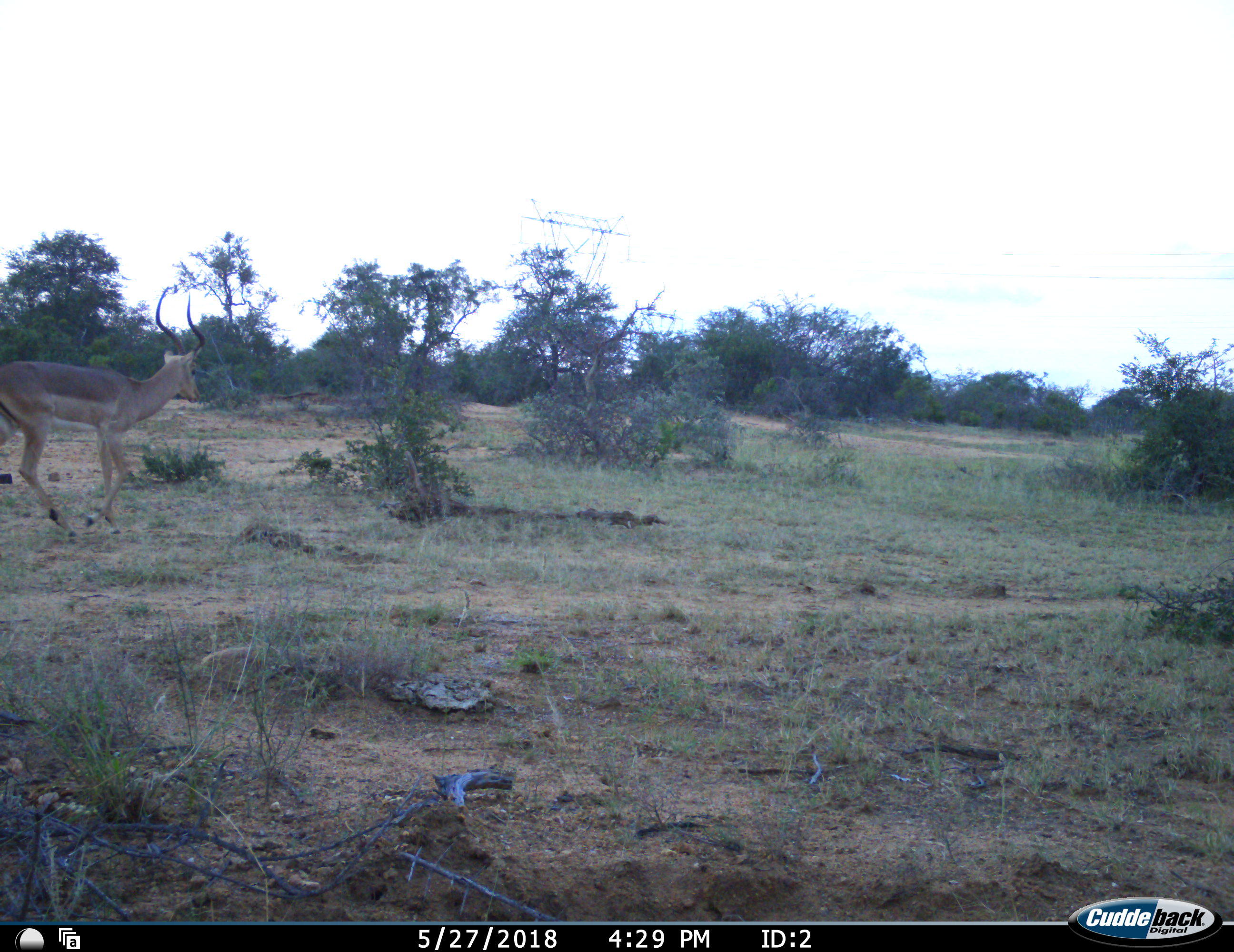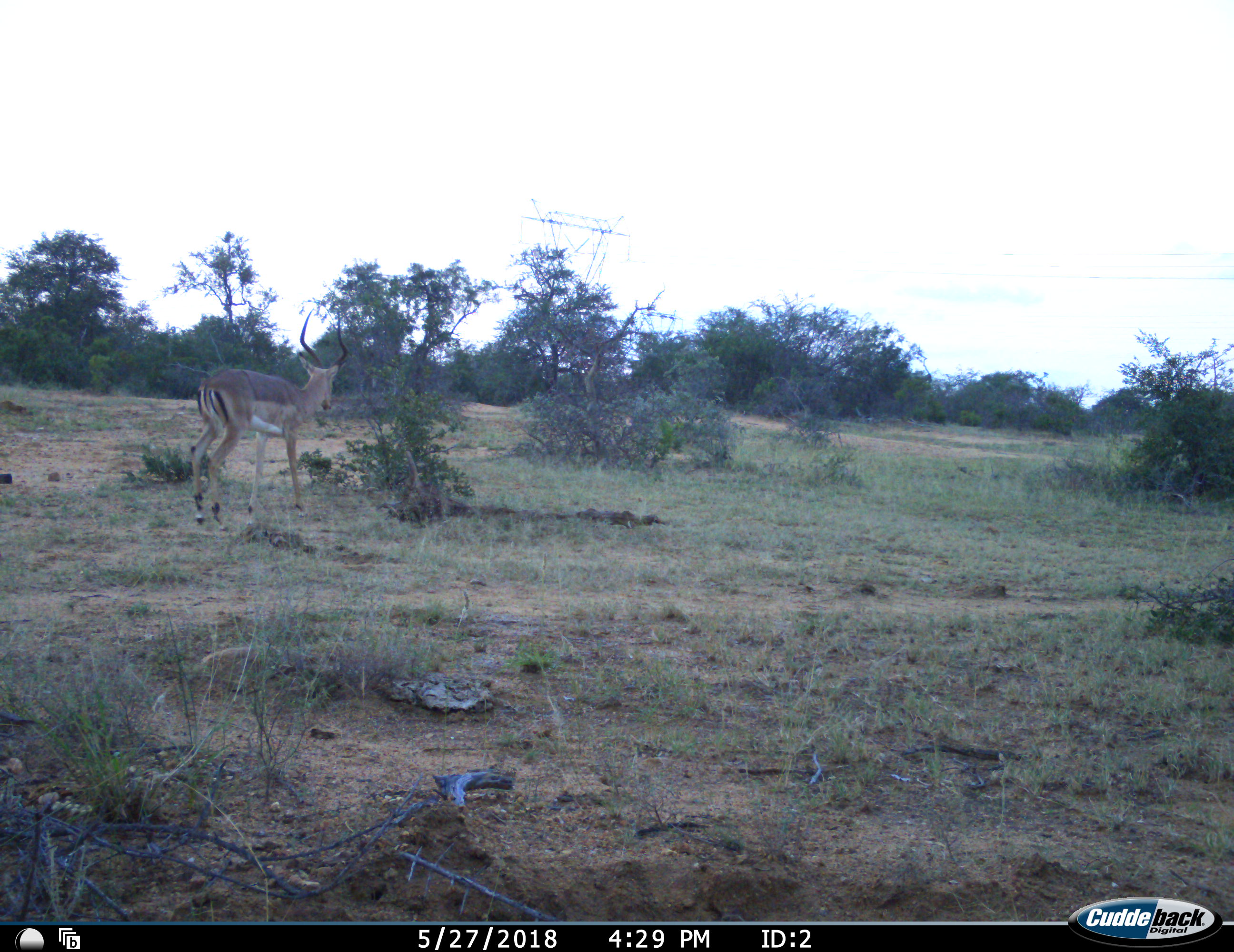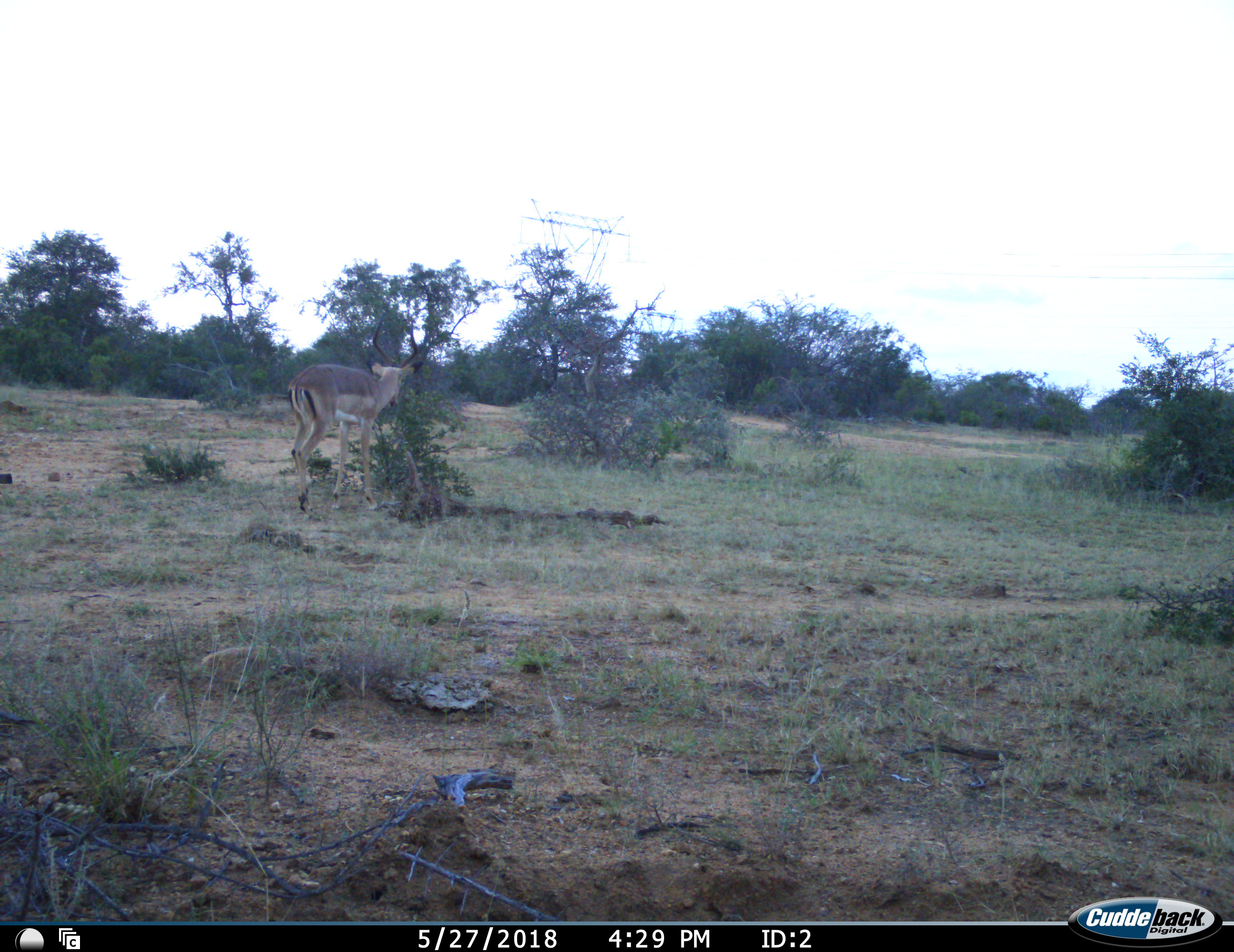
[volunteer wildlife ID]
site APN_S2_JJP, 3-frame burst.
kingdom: Animalia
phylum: Chordata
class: Mammalia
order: Artiodactyla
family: Bovidae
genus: Aepyceros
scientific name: Aepyceros melampus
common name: impala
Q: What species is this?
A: Impala (Aepyceros melampus).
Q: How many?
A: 1.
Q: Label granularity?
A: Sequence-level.